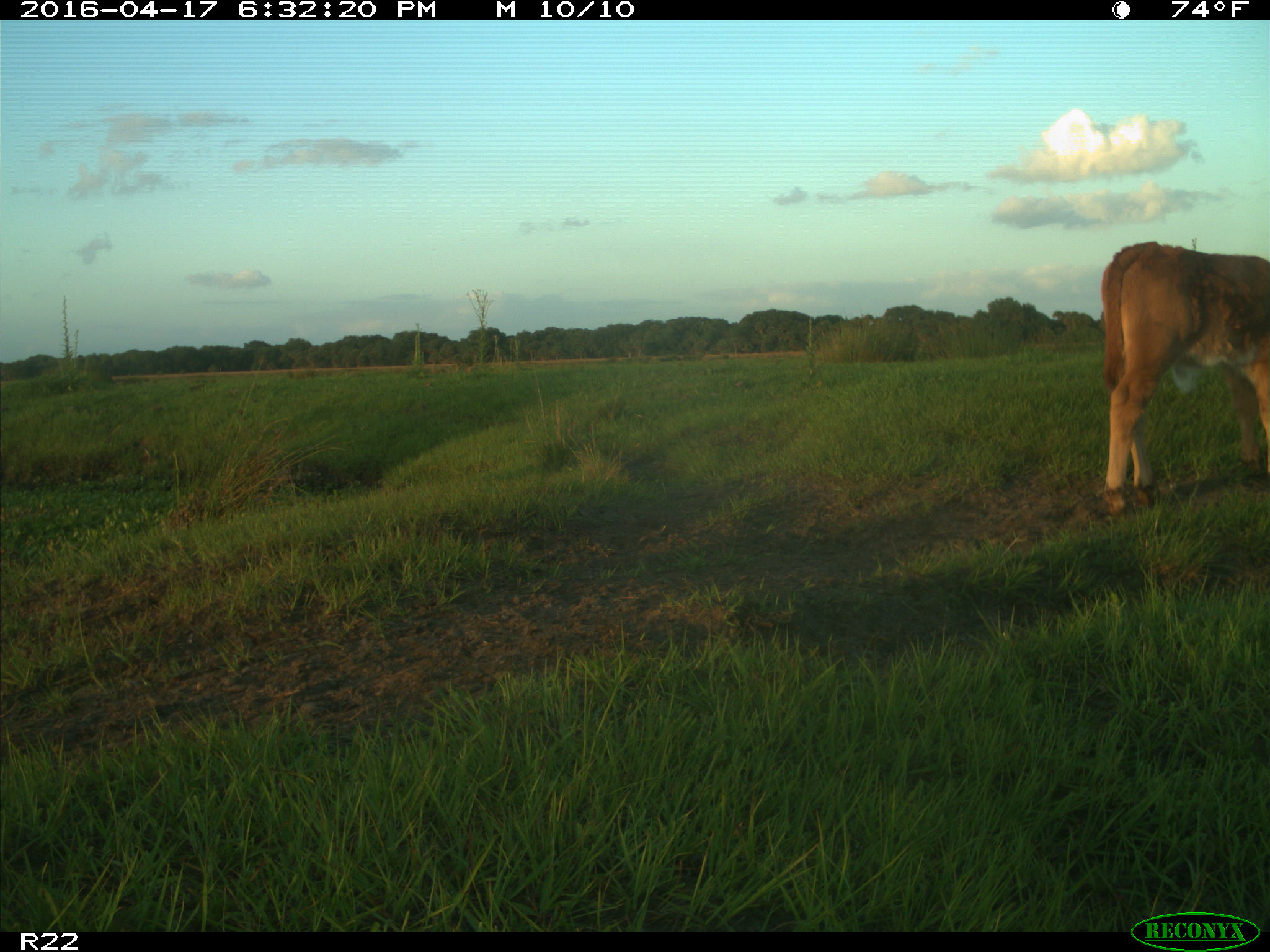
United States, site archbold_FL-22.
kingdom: Animalia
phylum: Chordata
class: Mammalia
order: Artiodactyla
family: Bovidae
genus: Bos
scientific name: Bos taurus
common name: domestic cow